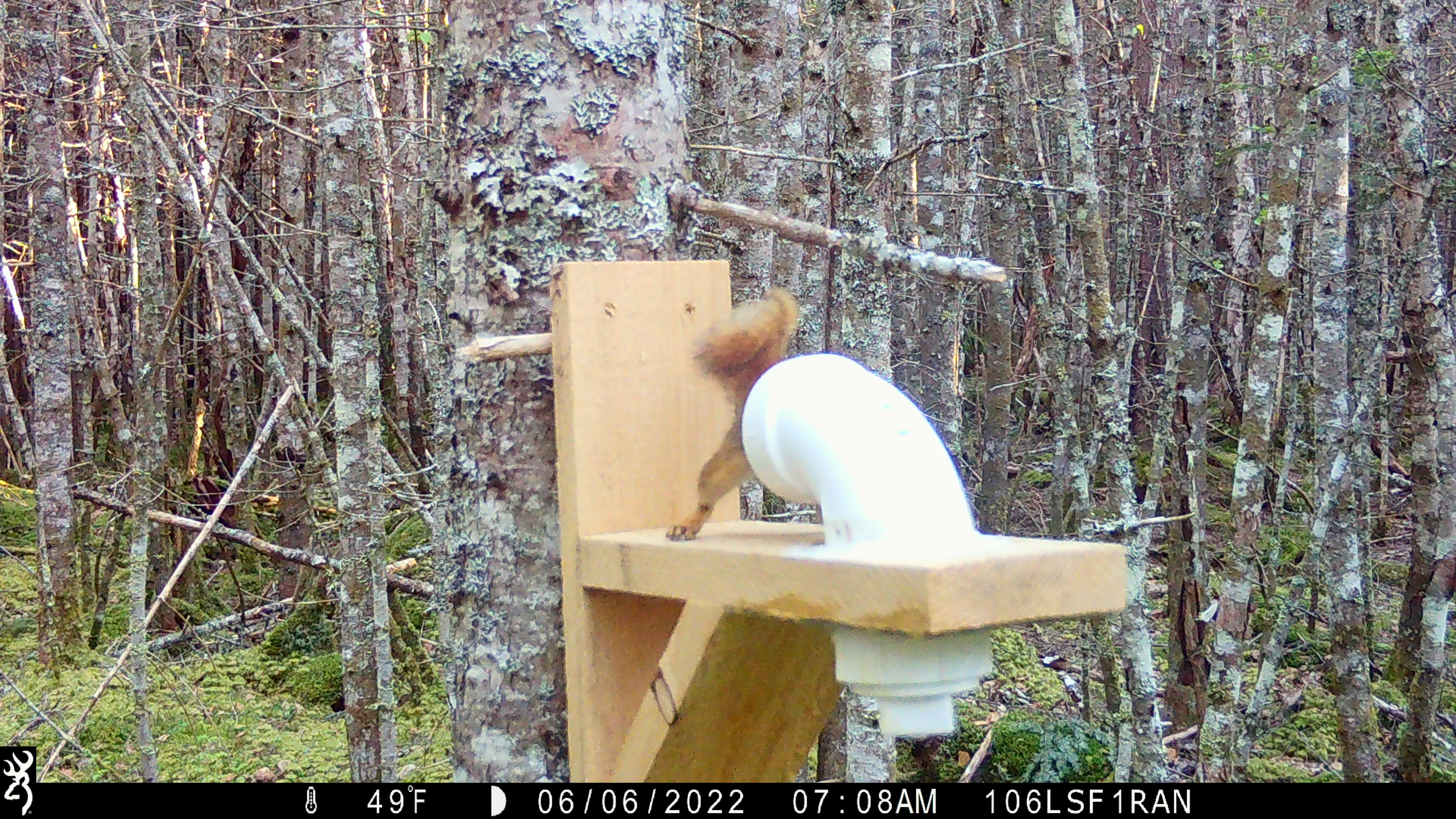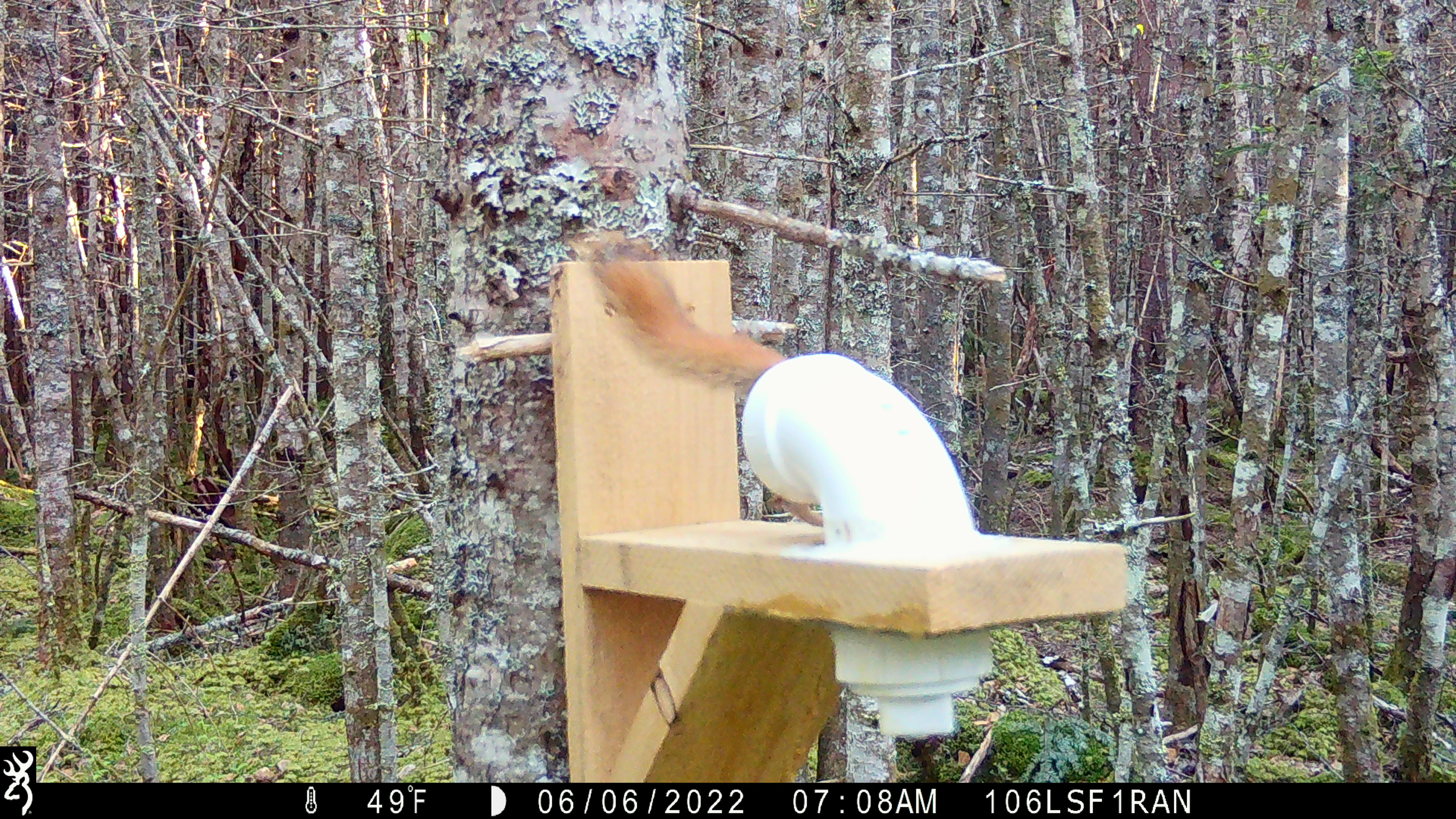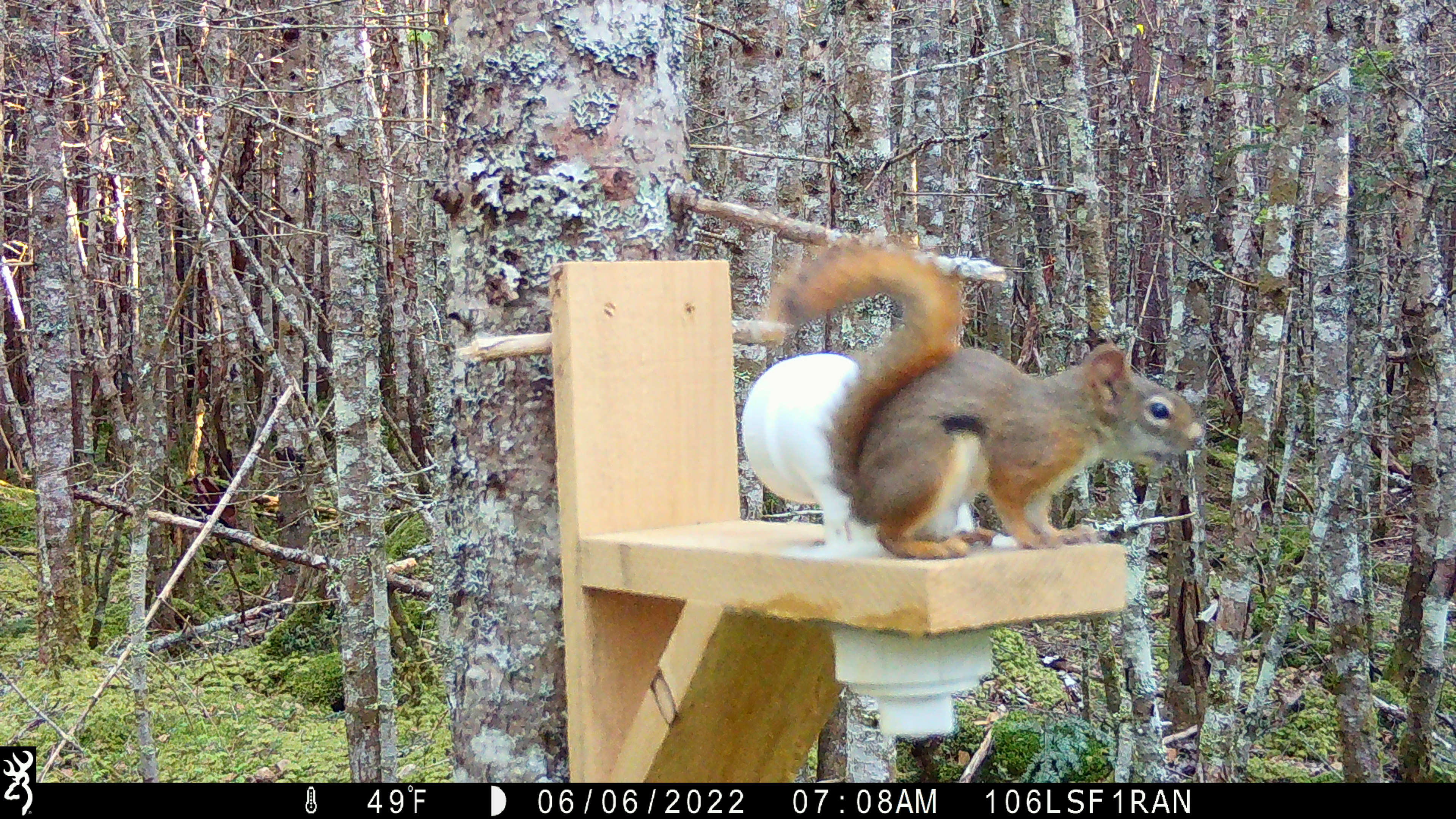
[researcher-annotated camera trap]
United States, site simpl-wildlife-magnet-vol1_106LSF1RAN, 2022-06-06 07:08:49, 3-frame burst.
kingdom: Animalia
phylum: Chordata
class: Mammalia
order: Rodentia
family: Sciuridae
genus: Tamiasciurus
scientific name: Tamiasciurus hudsonicus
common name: red squirrel